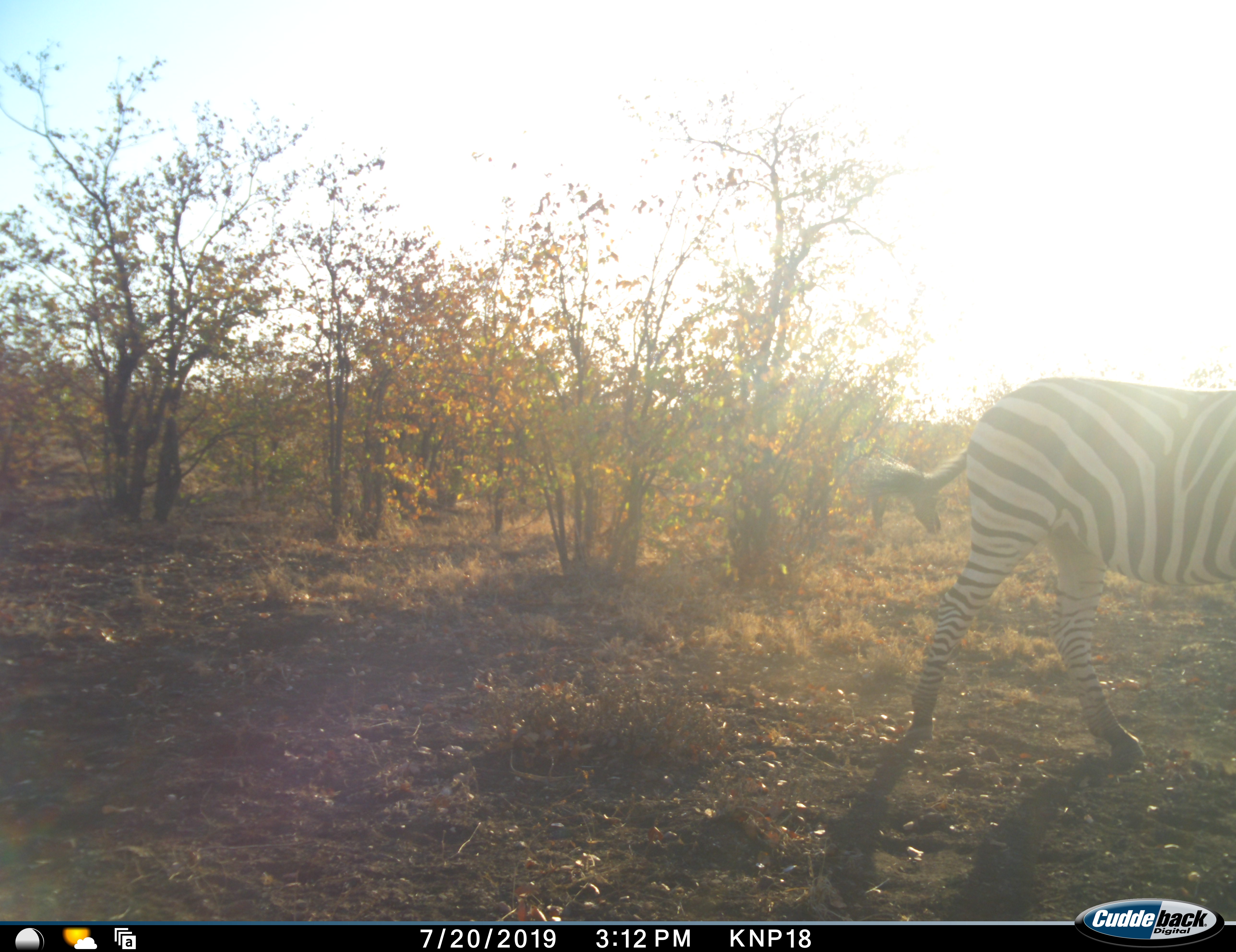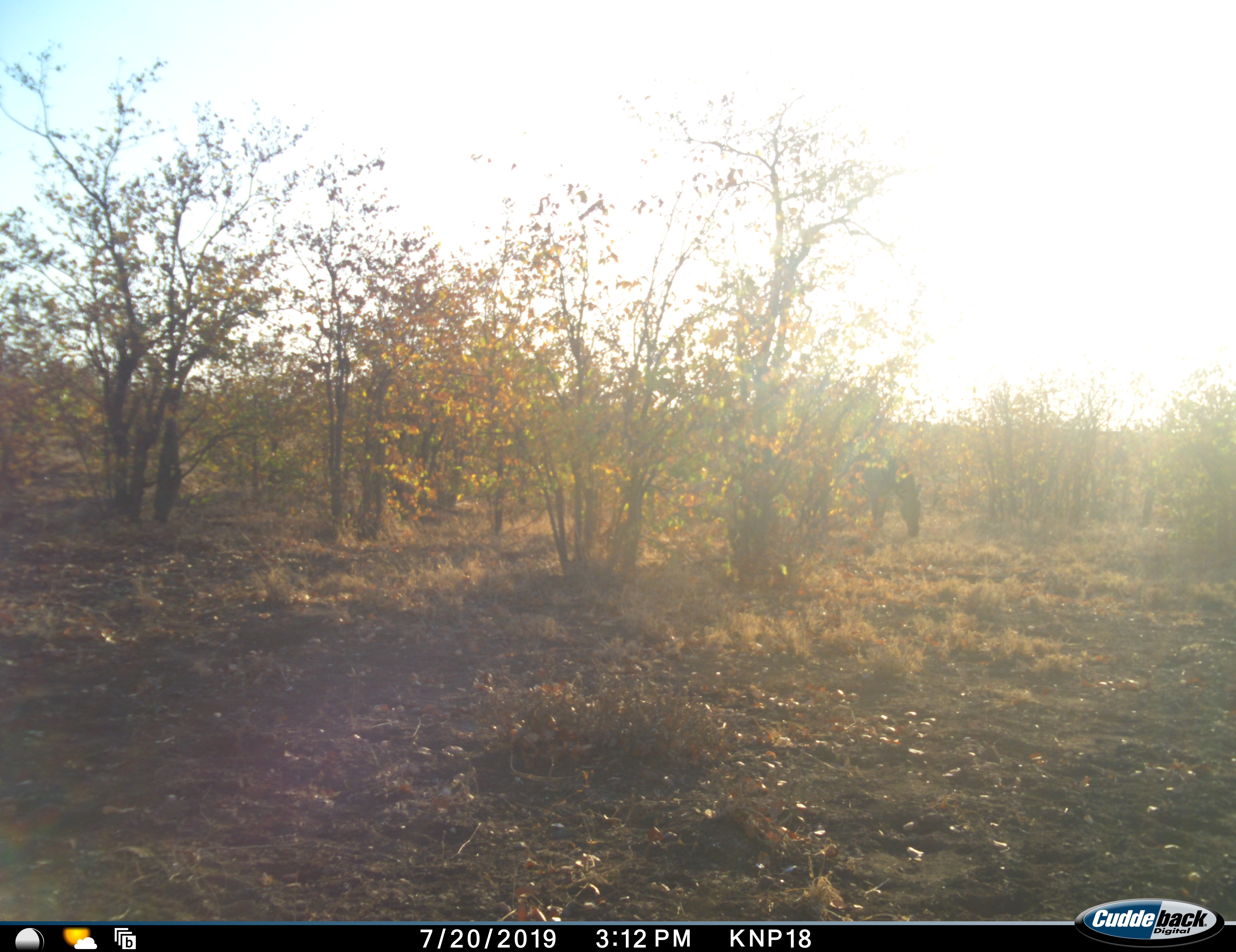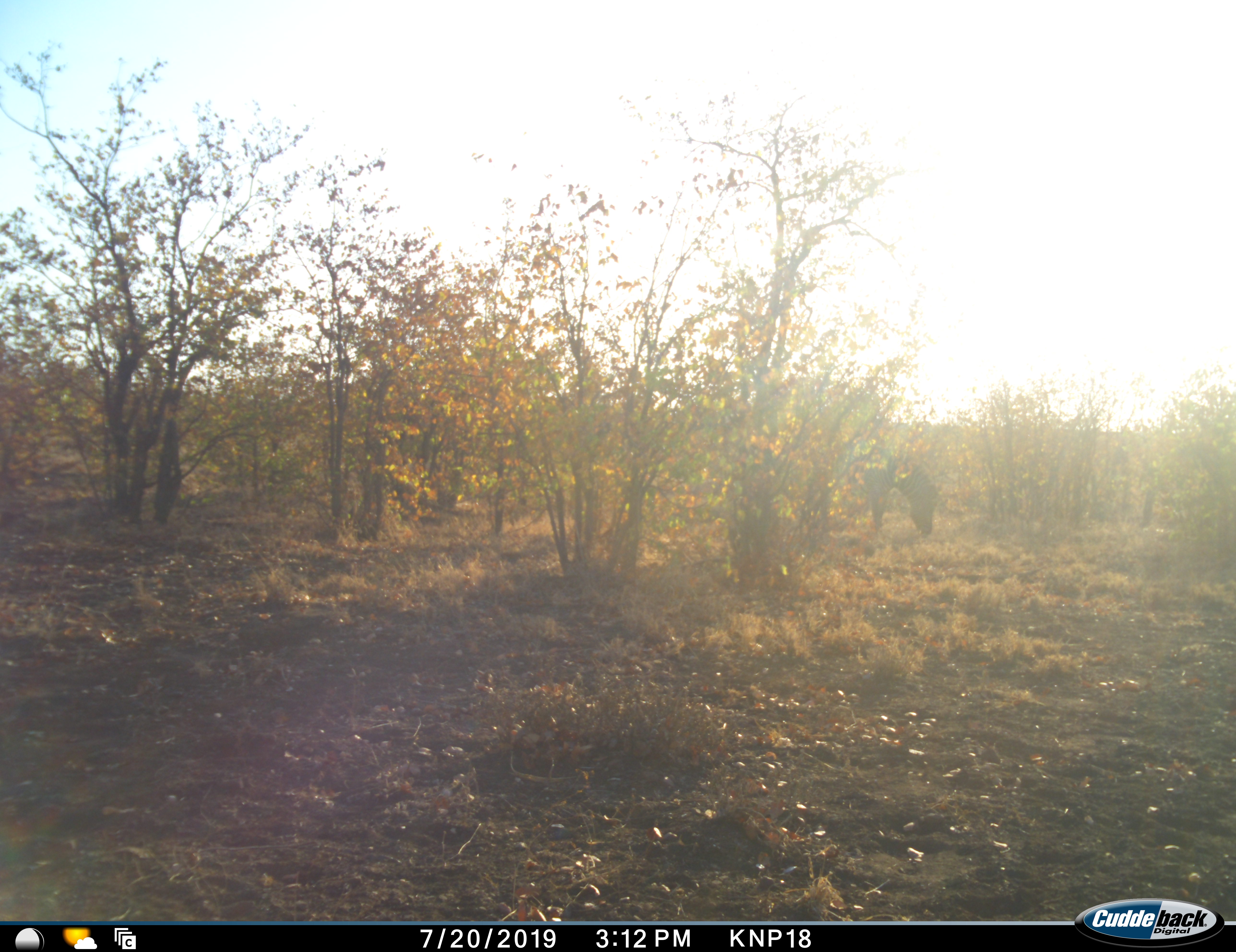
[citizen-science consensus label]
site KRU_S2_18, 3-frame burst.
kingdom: Animalia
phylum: Chordata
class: Mammalia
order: Perissodactyla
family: Equidae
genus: Equus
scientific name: Equus quagga burchellii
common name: burchell's zebra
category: zebraburchells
Zebraburchells (burchell's zebra) (Equus quagga burchellii), count 2. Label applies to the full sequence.